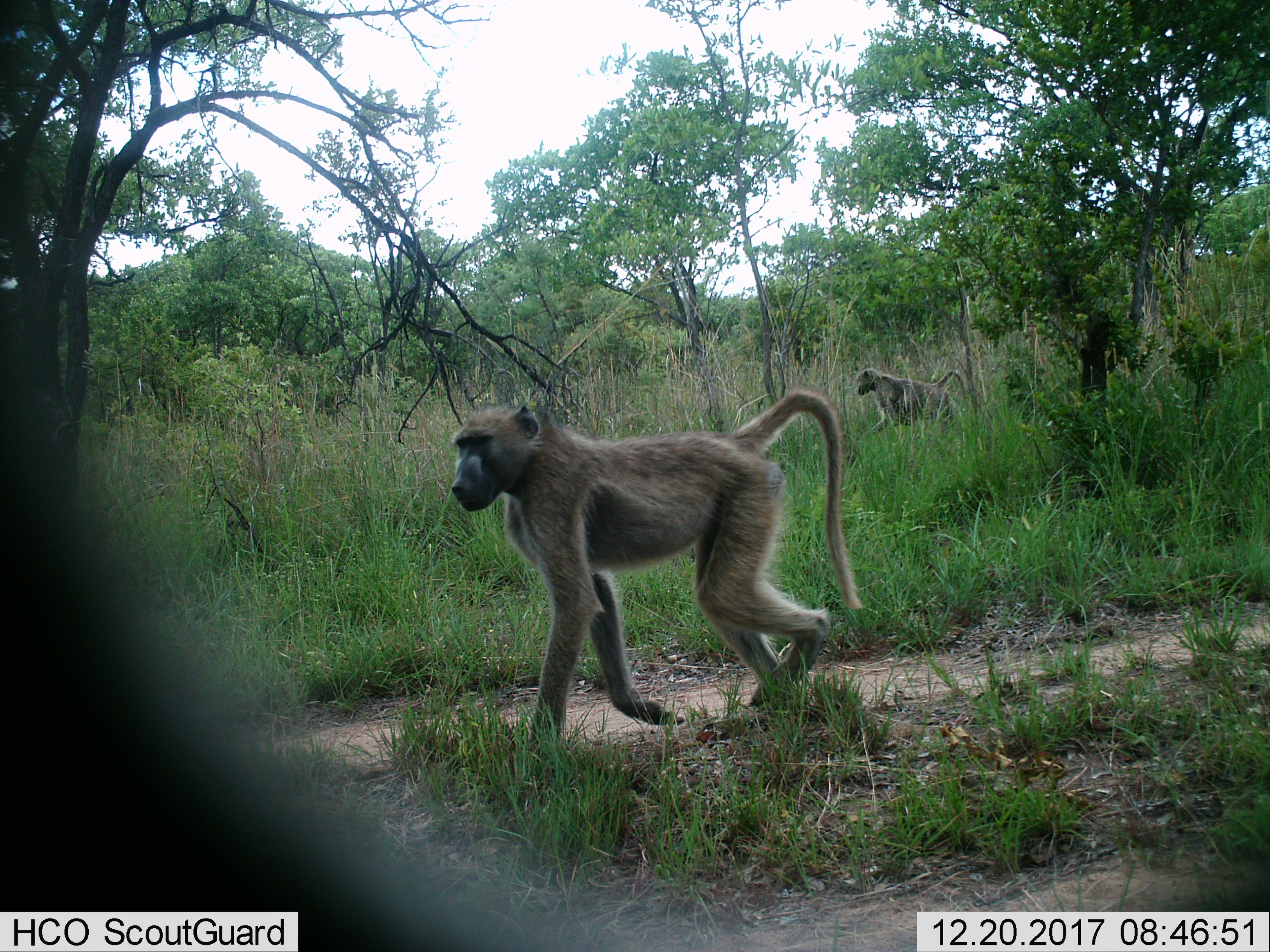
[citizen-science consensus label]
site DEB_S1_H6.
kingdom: Animalia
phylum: Chordata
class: Mammalia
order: Primates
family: Cercopithecidae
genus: Papio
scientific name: Papio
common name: baboon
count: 2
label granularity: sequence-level